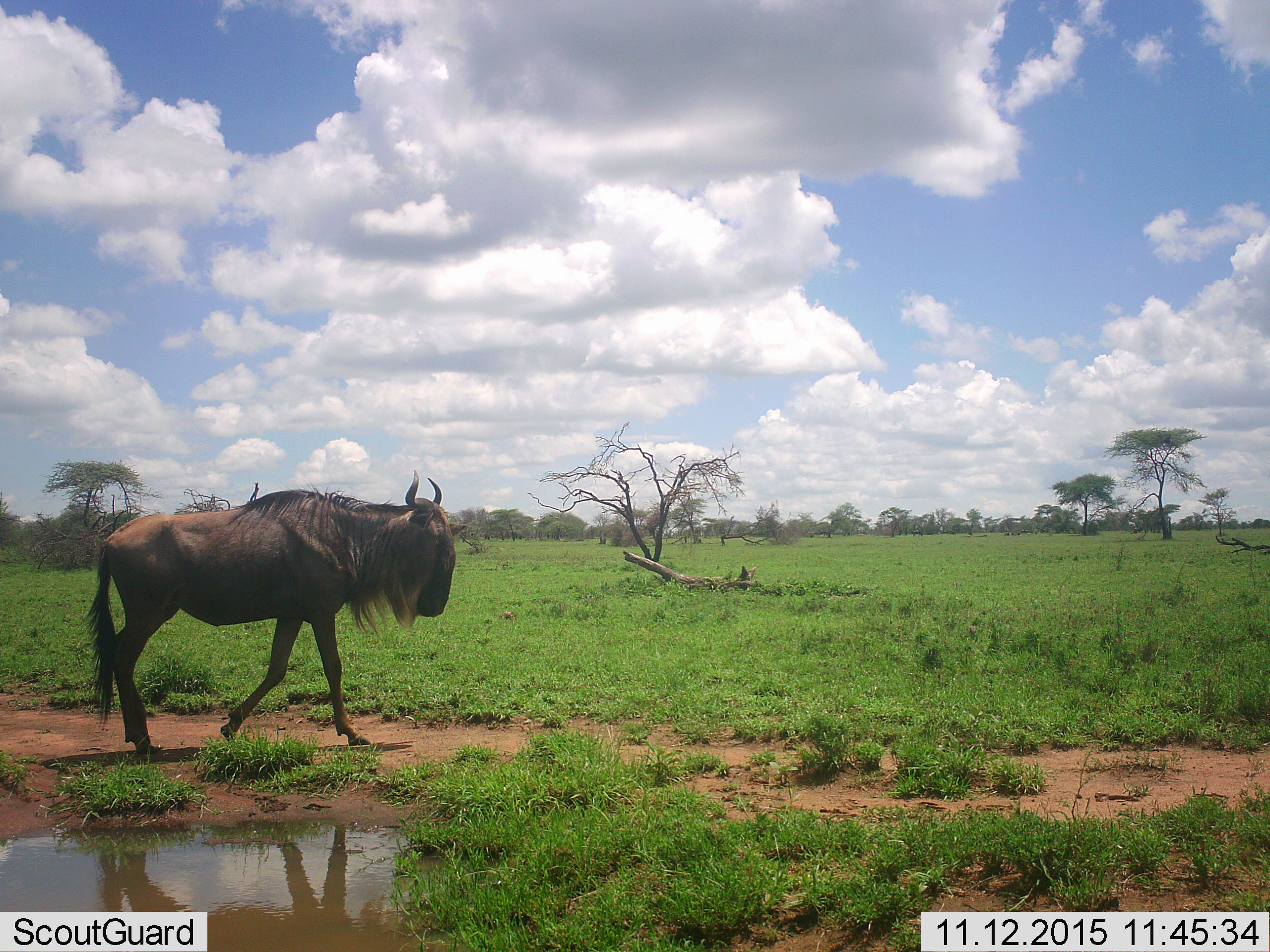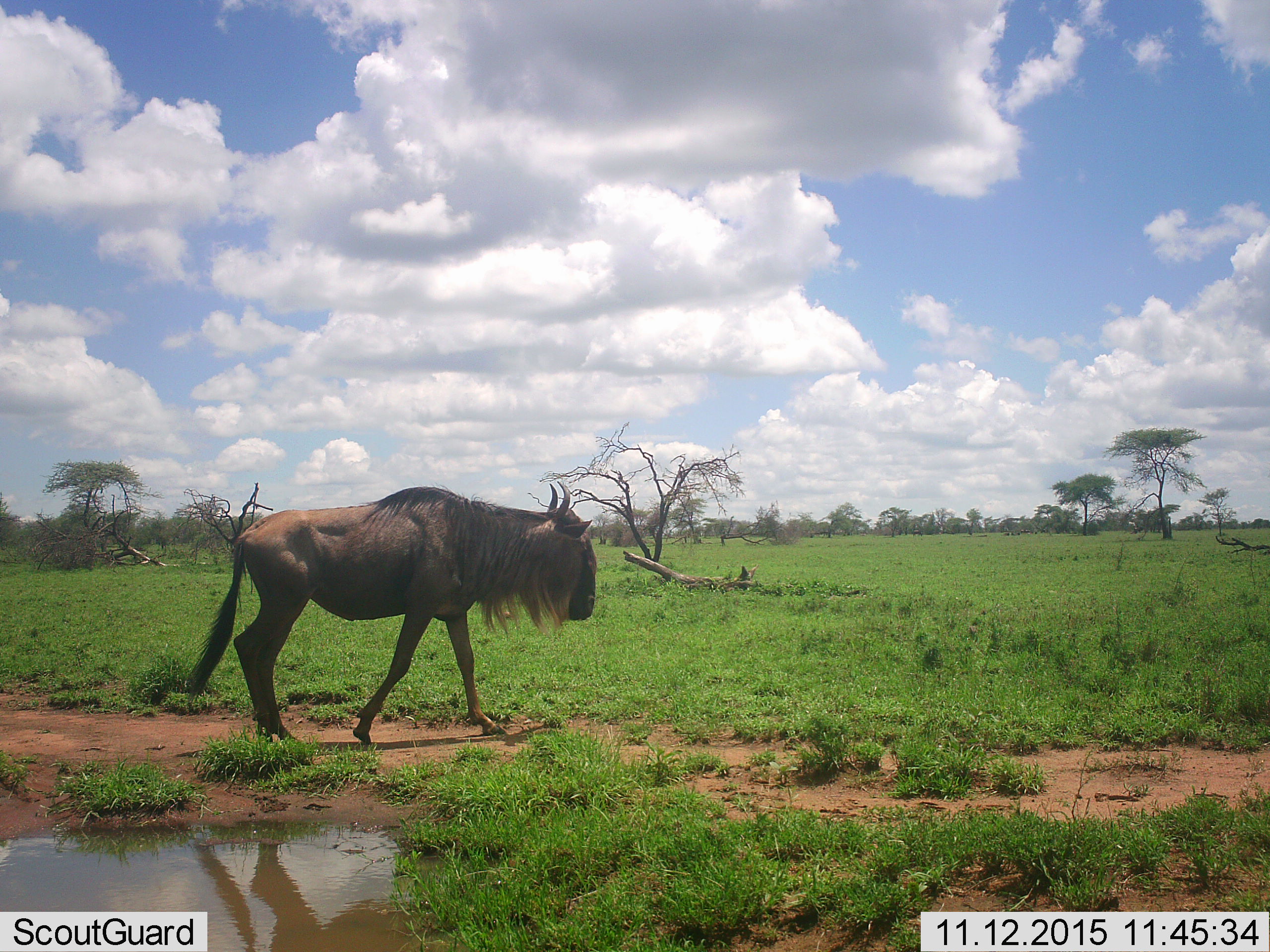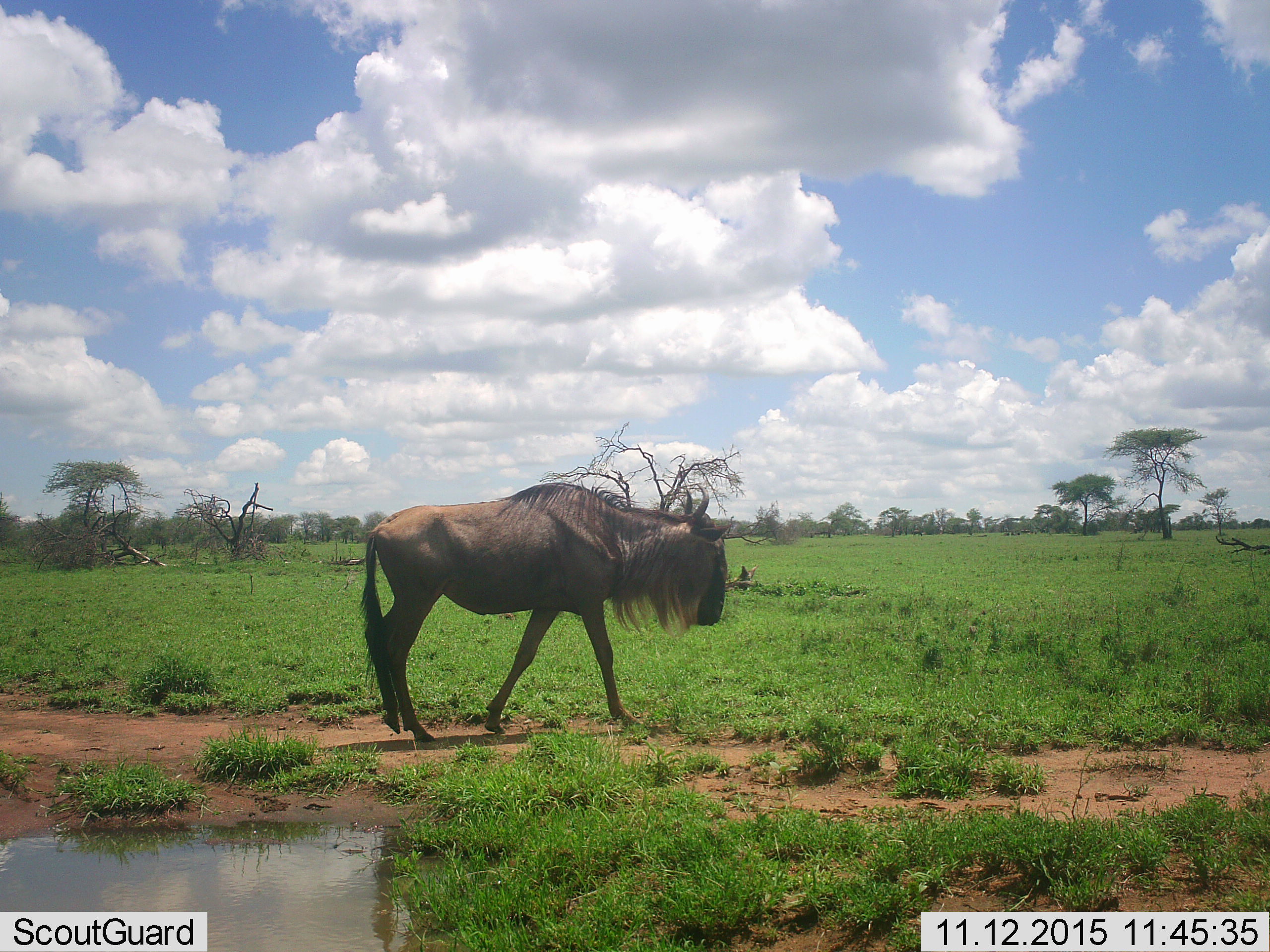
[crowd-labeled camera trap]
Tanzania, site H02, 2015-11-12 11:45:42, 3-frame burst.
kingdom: Animalia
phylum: Chordata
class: Mammalia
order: Artiodactyla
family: Bovidae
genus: Connochaetes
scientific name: Connochaetes taurinus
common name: blue wildebeest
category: wildebeest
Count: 1.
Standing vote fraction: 12%.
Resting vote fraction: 12%.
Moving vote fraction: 100%.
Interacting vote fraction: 0%.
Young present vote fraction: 0%.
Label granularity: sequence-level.